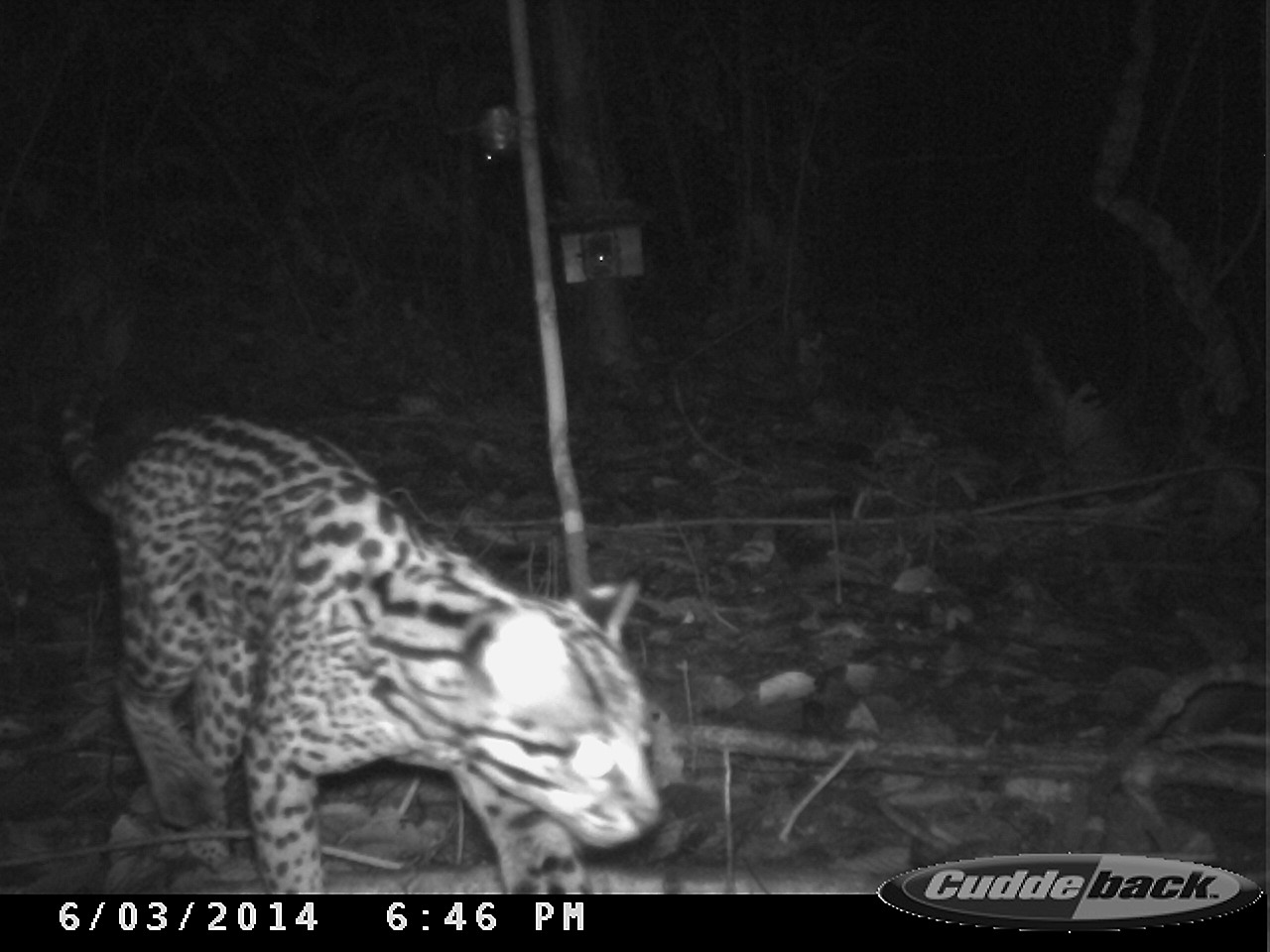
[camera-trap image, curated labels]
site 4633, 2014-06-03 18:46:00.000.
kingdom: Animalia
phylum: Chordata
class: Mammalia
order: Carnivora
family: Felidae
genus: Leopardus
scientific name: Leopardus pardalis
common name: ocelot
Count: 1.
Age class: adult.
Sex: male.